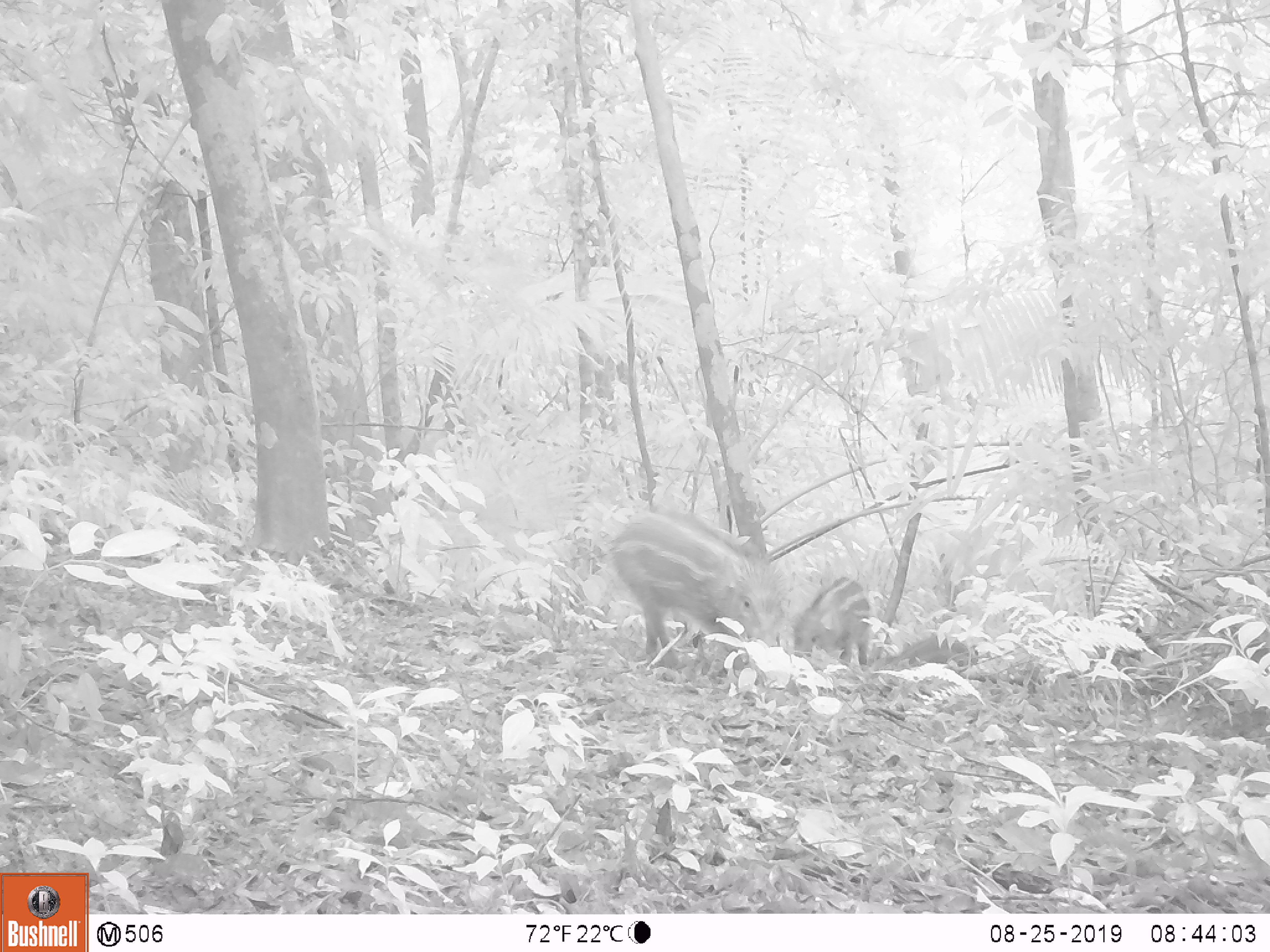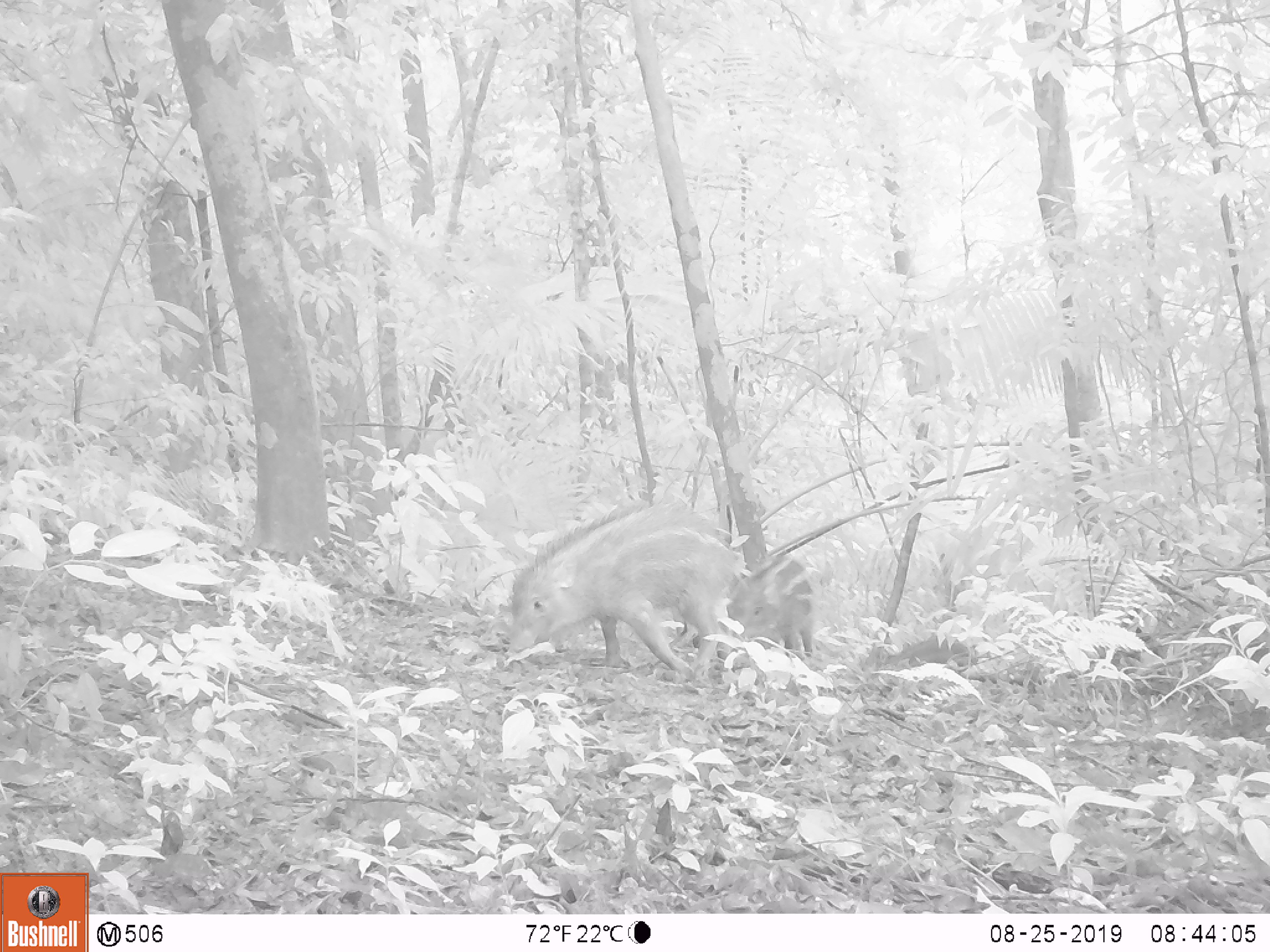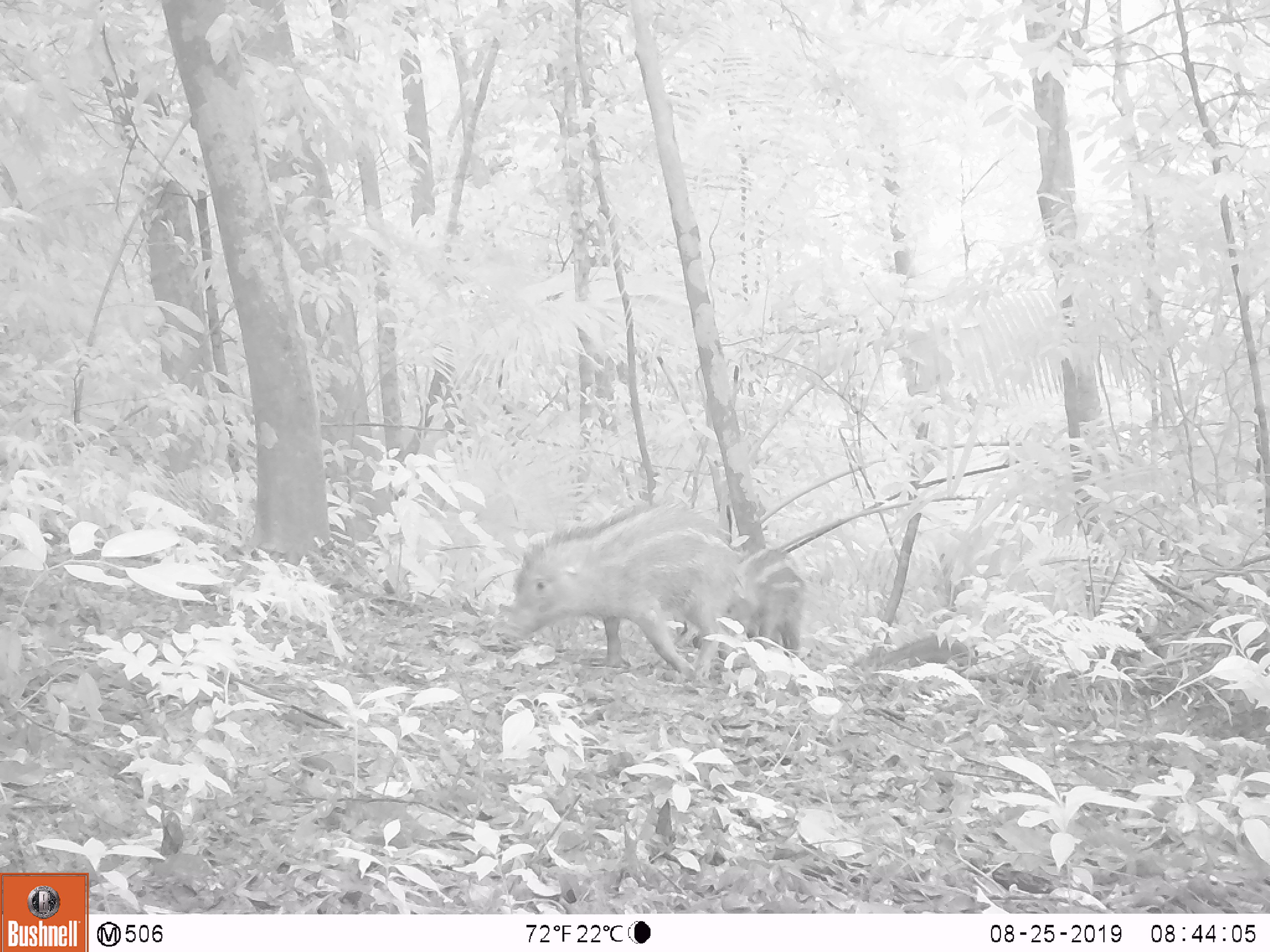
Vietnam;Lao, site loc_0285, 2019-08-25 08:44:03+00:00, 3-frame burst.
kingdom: Animalia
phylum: Chordata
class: Mammalia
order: Artiodactyla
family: Suidae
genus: Sus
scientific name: Sus scrofa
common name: eurasian wild pig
Eurasian wild pig (Sus scrofa). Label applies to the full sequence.